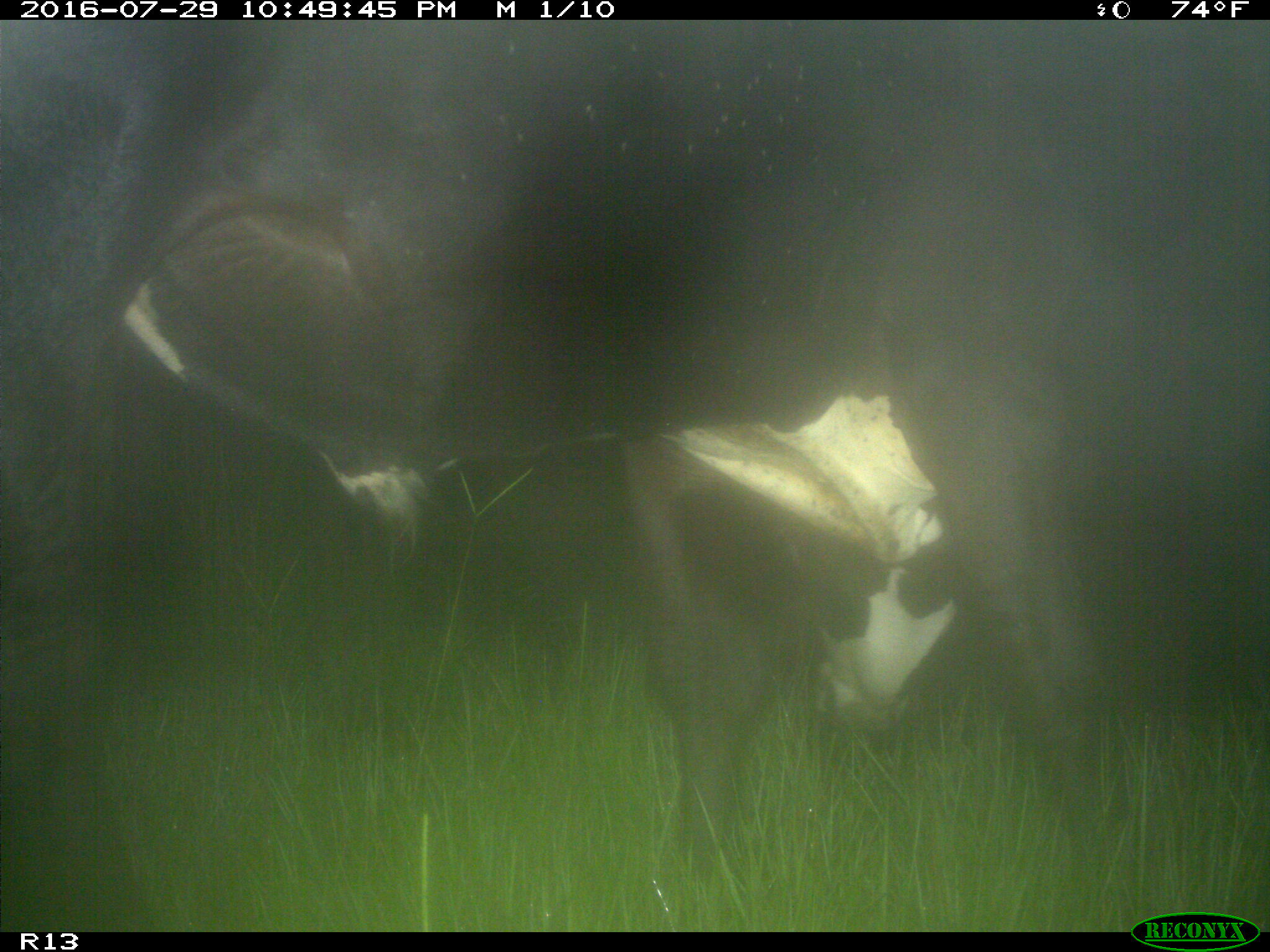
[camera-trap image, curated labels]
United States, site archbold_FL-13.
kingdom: Animalia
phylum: Chordata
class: Mammalia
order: Artiodactyla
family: Bovidae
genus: Bos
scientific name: Bos taurus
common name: domestic cow